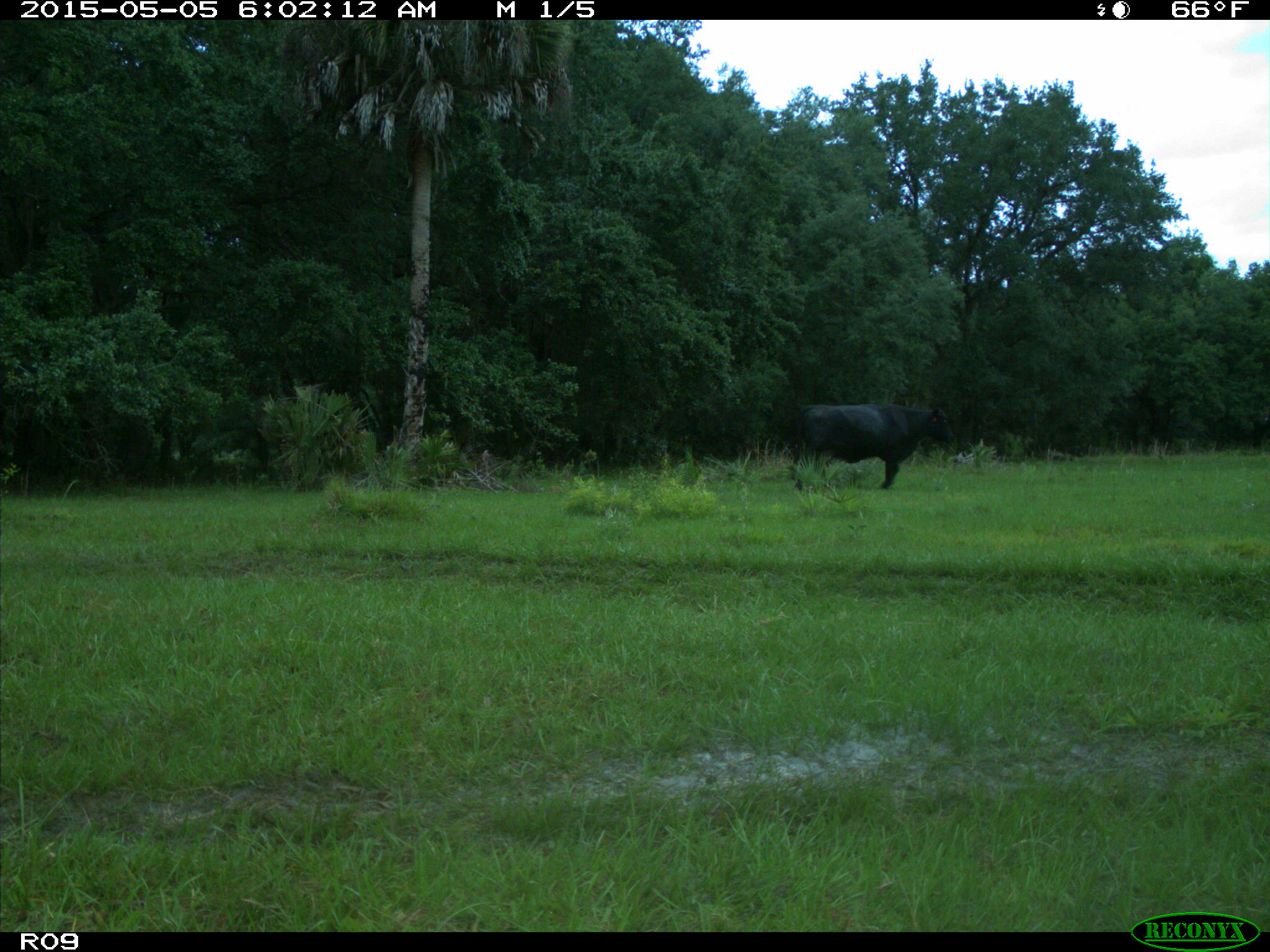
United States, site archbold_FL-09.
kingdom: Animalia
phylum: Chordata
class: Mammalia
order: Artiodactyla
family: Bovidae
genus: Bos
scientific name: Bos taurus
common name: domestic cow